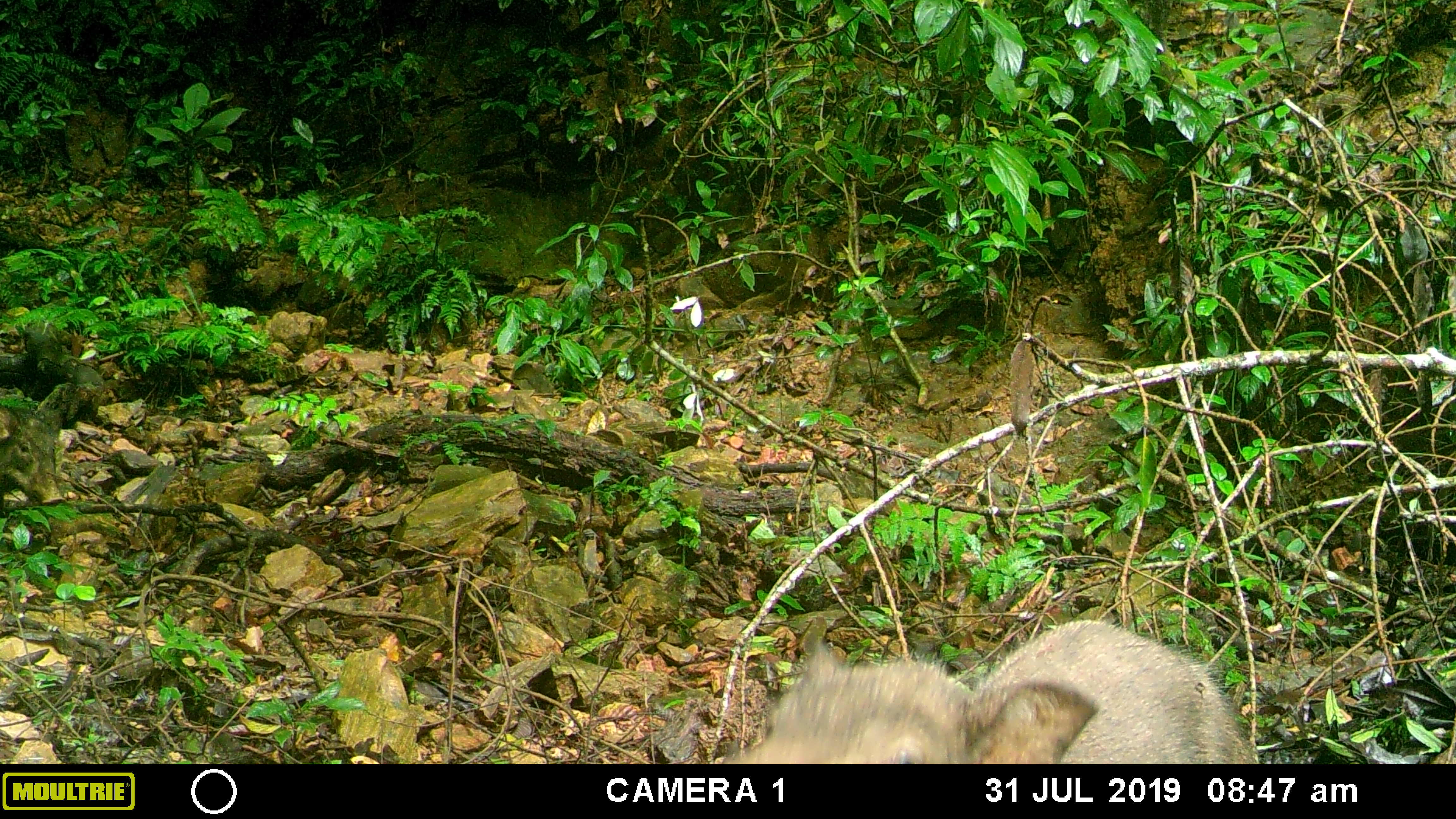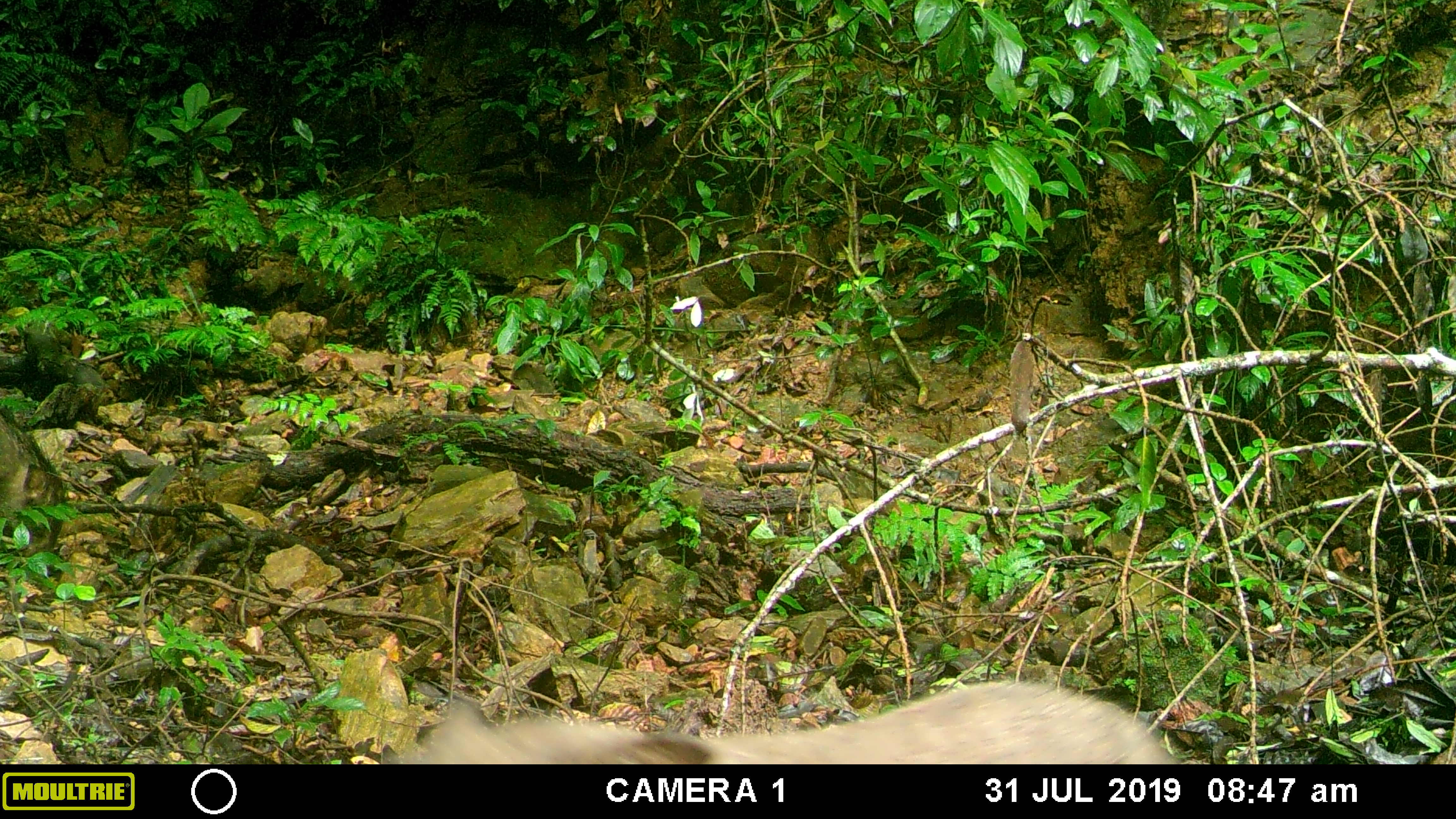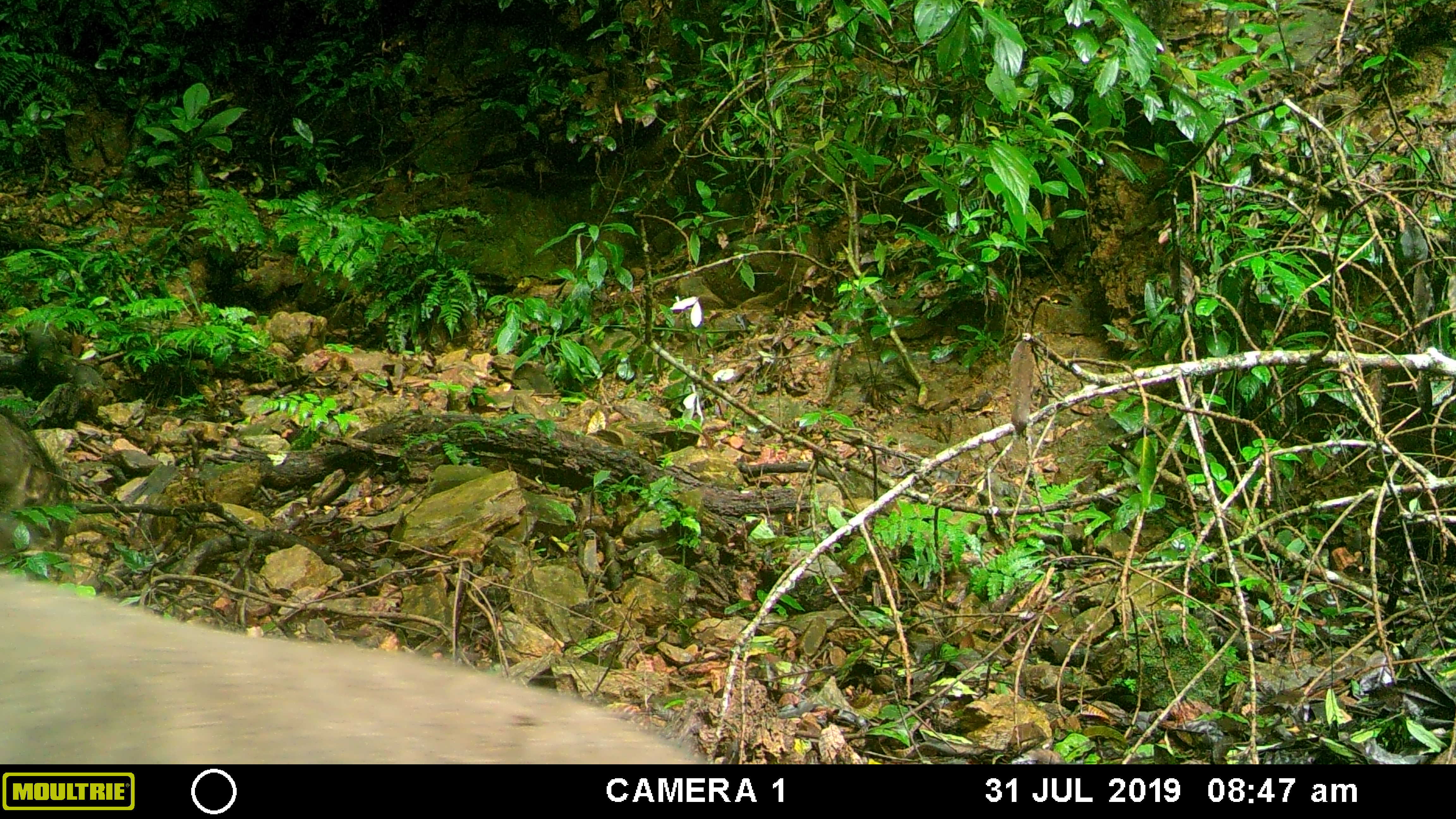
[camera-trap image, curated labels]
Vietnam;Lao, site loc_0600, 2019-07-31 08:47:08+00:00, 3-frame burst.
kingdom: Animalia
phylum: Chordata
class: Mammalia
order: Artiodactyla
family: Suidae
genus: Sus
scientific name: Sus scrofa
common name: eurasian wild pig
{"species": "eurasian wild pig (Sus scrofa)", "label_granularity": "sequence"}